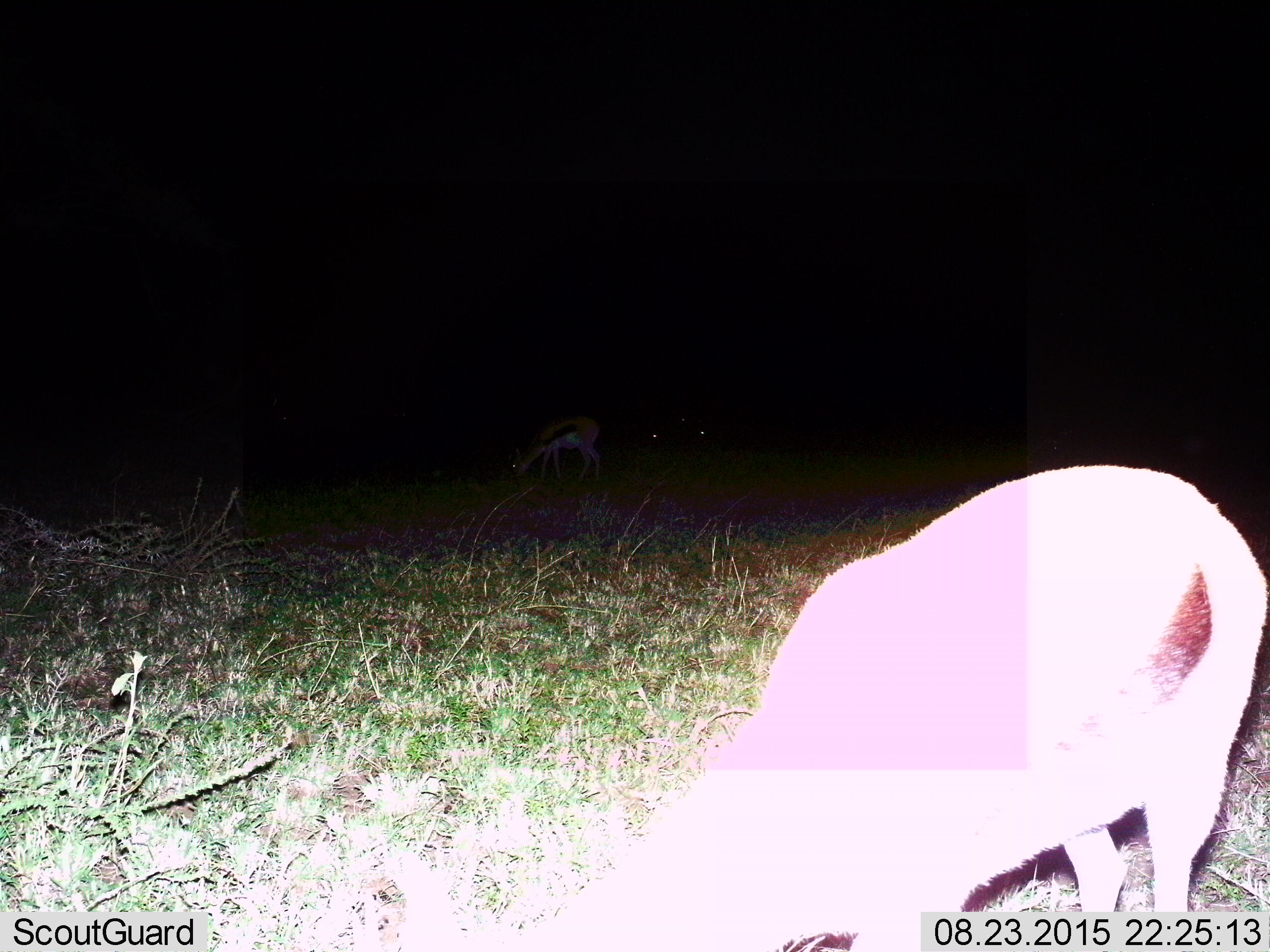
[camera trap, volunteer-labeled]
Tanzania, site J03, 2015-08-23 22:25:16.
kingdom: Animalia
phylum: Chordata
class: Mammalia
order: Artiodactyla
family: Bovidae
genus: Eudorcas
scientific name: Eudorcas thomsonii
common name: thomson's gazelle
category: gazellethomsons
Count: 2.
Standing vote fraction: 25%.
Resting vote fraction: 0%.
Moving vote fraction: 0%.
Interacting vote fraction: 0%.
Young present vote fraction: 12%.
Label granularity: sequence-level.